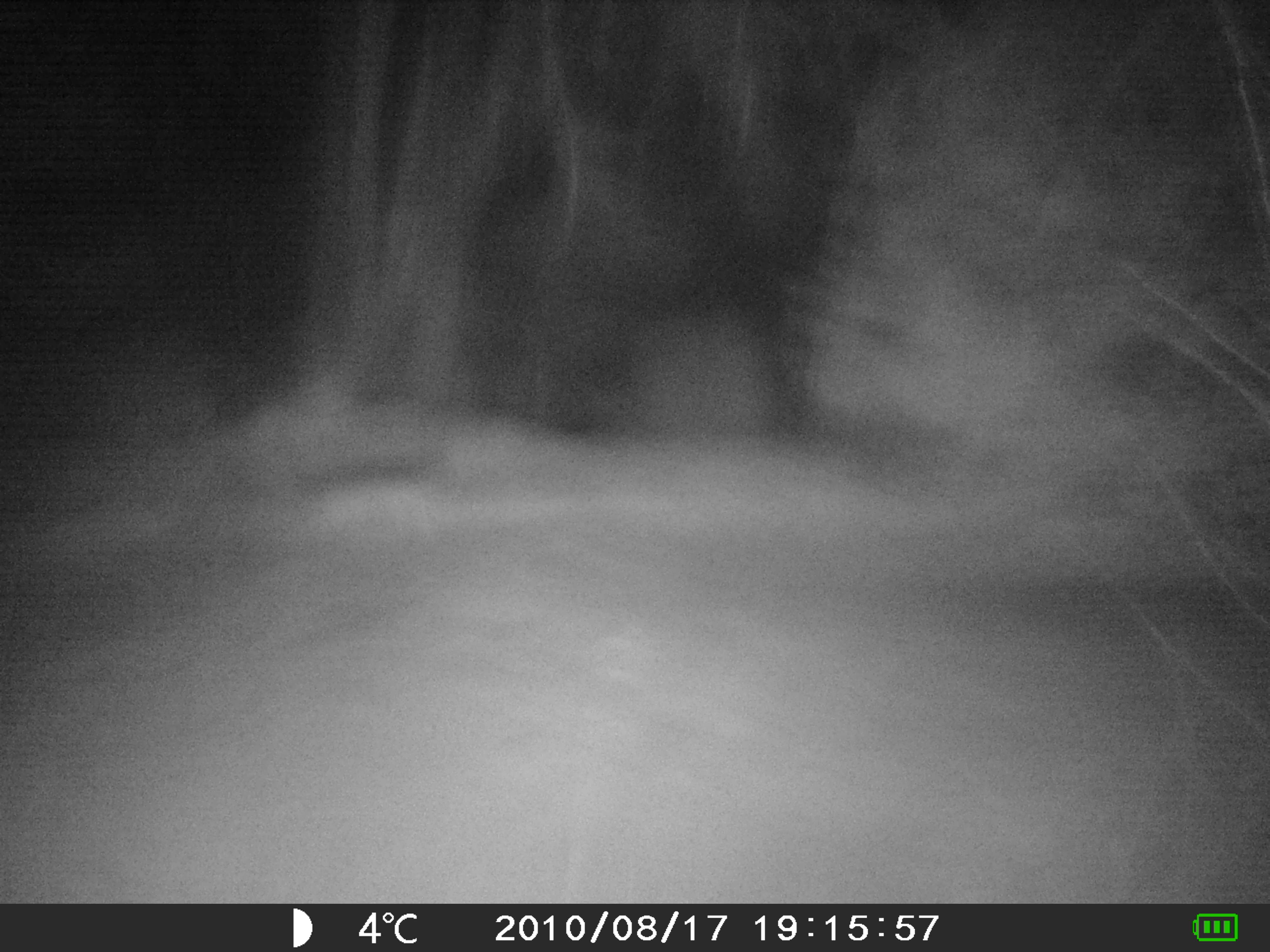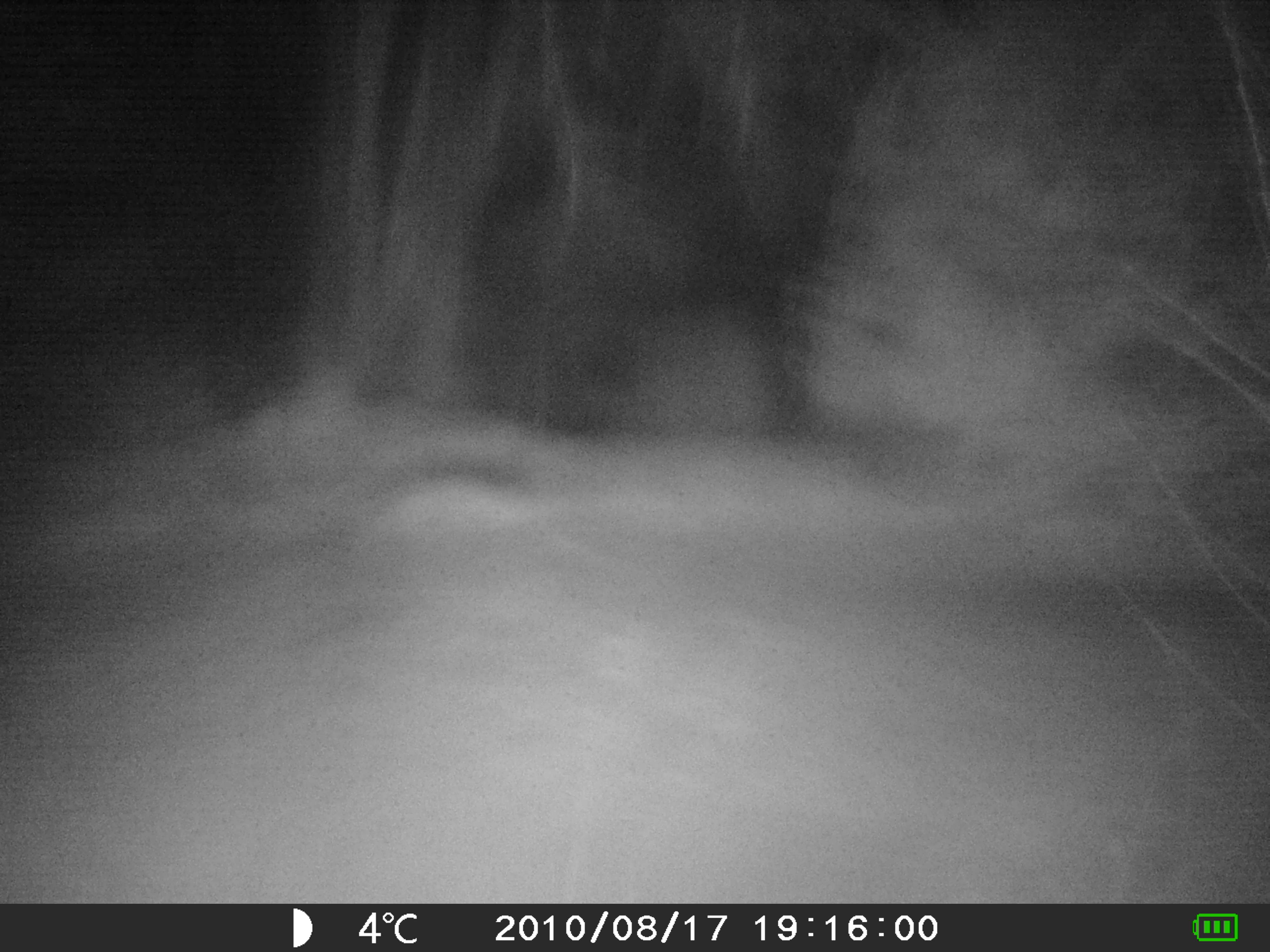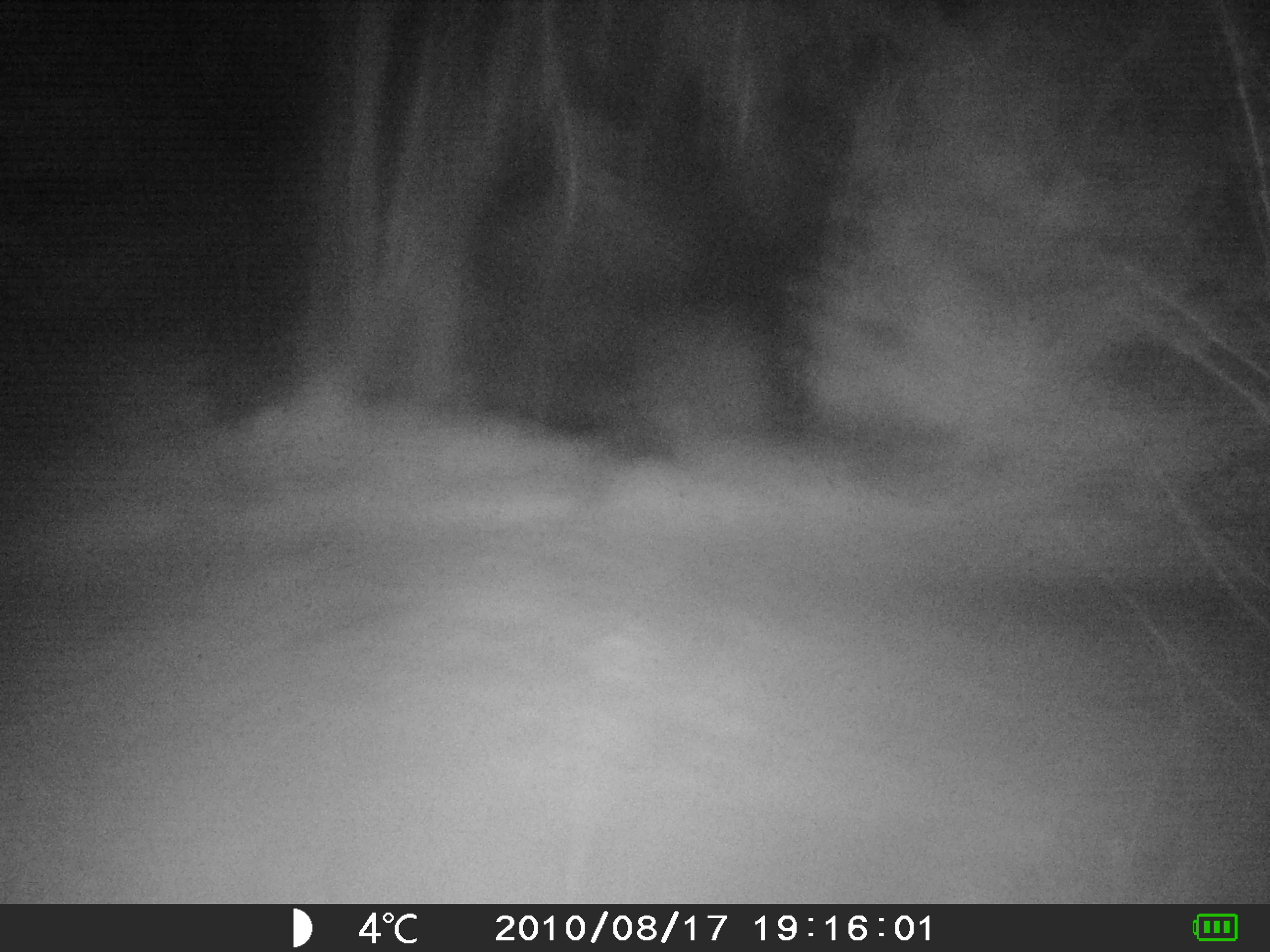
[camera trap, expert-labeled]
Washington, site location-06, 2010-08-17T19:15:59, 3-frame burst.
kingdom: Animalia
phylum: Chordata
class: Mammalia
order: Carnivora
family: Canidae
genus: Canis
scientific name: Canis latrans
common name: coyote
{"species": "coyote (Canis latrans)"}